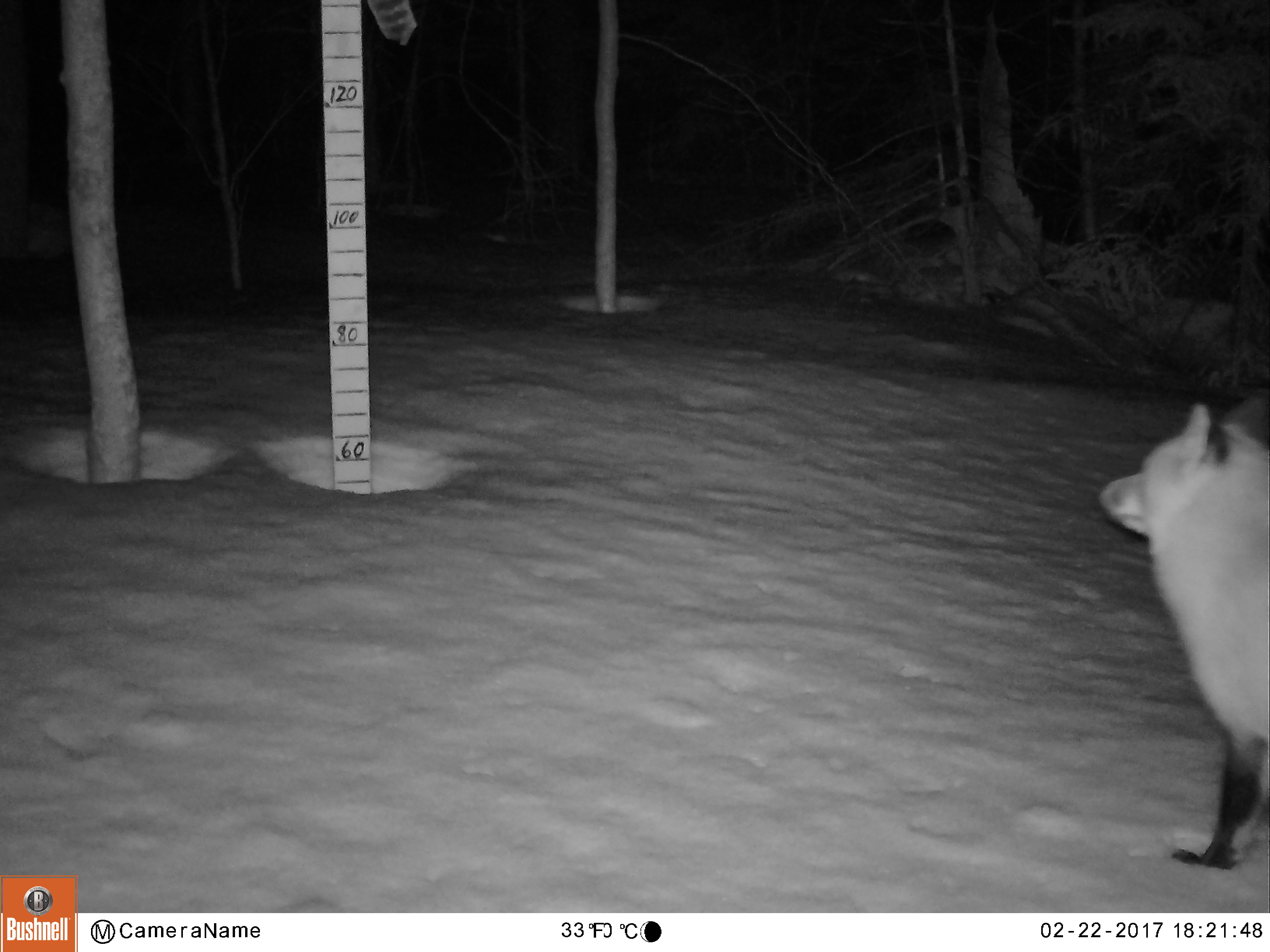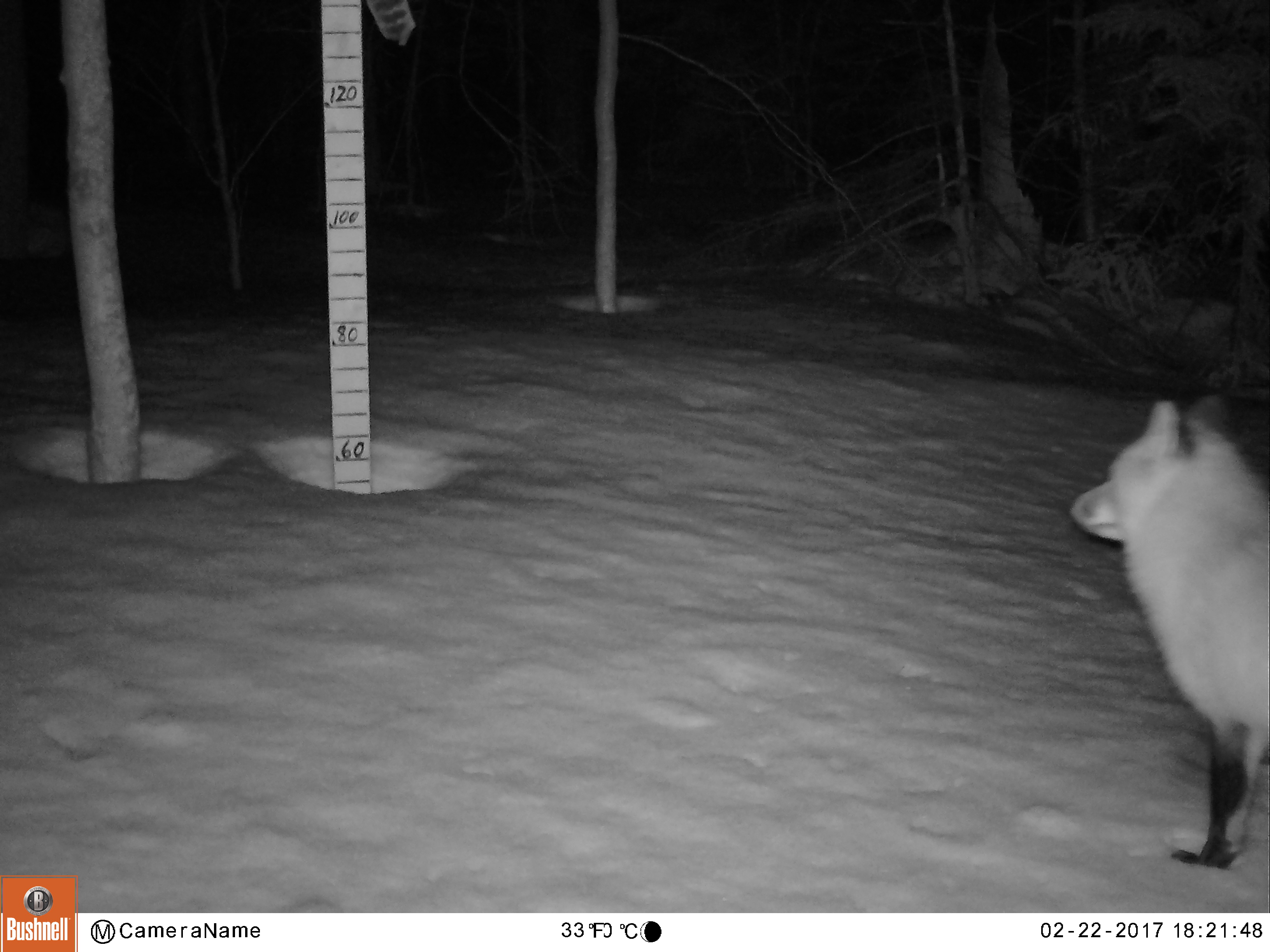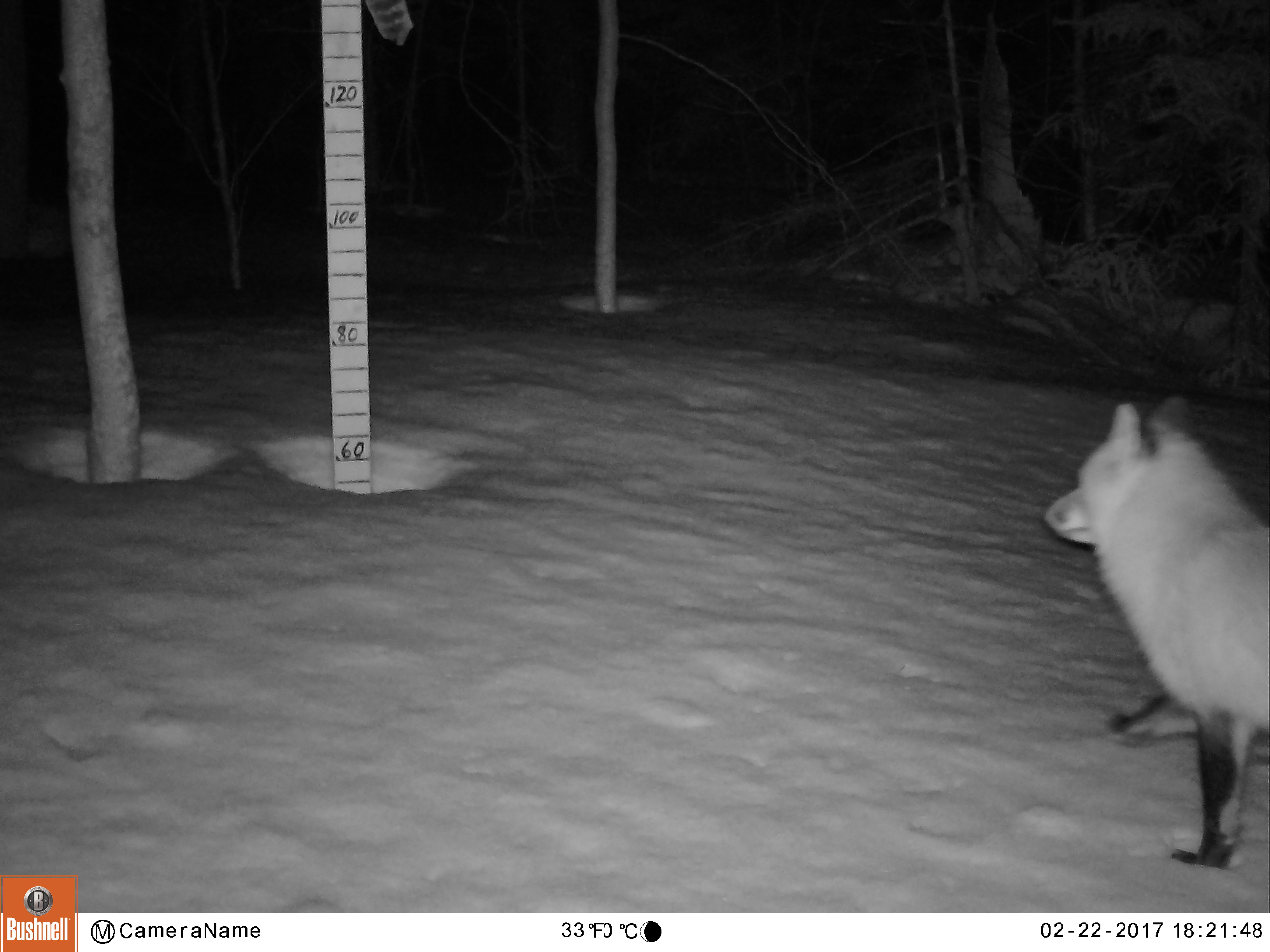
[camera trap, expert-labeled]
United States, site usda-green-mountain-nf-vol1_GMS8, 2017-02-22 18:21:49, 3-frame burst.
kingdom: Animalia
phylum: Chordata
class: Mammalia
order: Carnivora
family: Canidae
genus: Vulpes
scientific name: Vulpes vulpes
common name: red fox